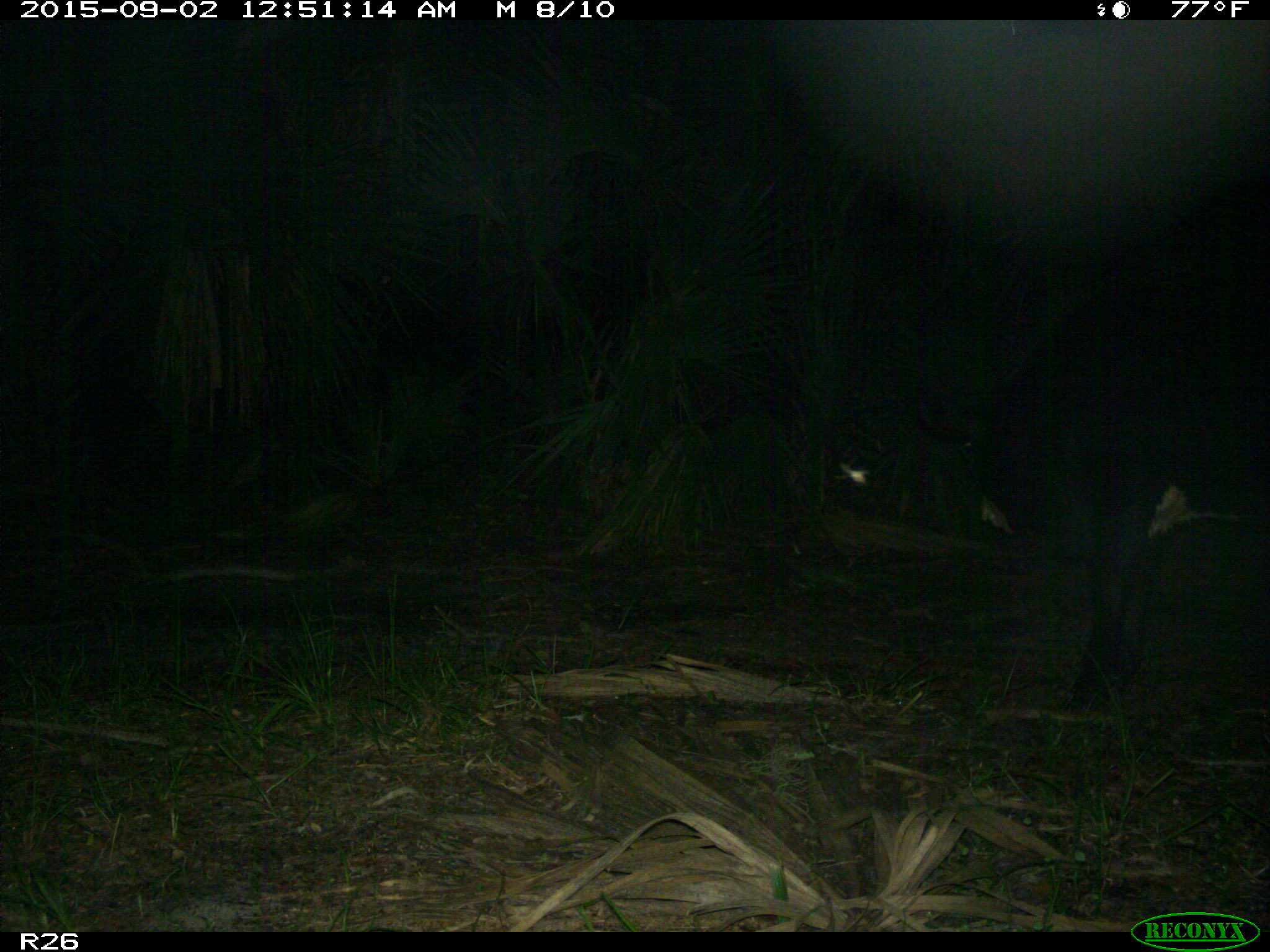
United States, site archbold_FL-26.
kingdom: Animalia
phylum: Chordata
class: Mammalia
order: Artiodactyla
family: Bovidae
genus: Bos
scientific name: Bos taurus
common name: domestic cow